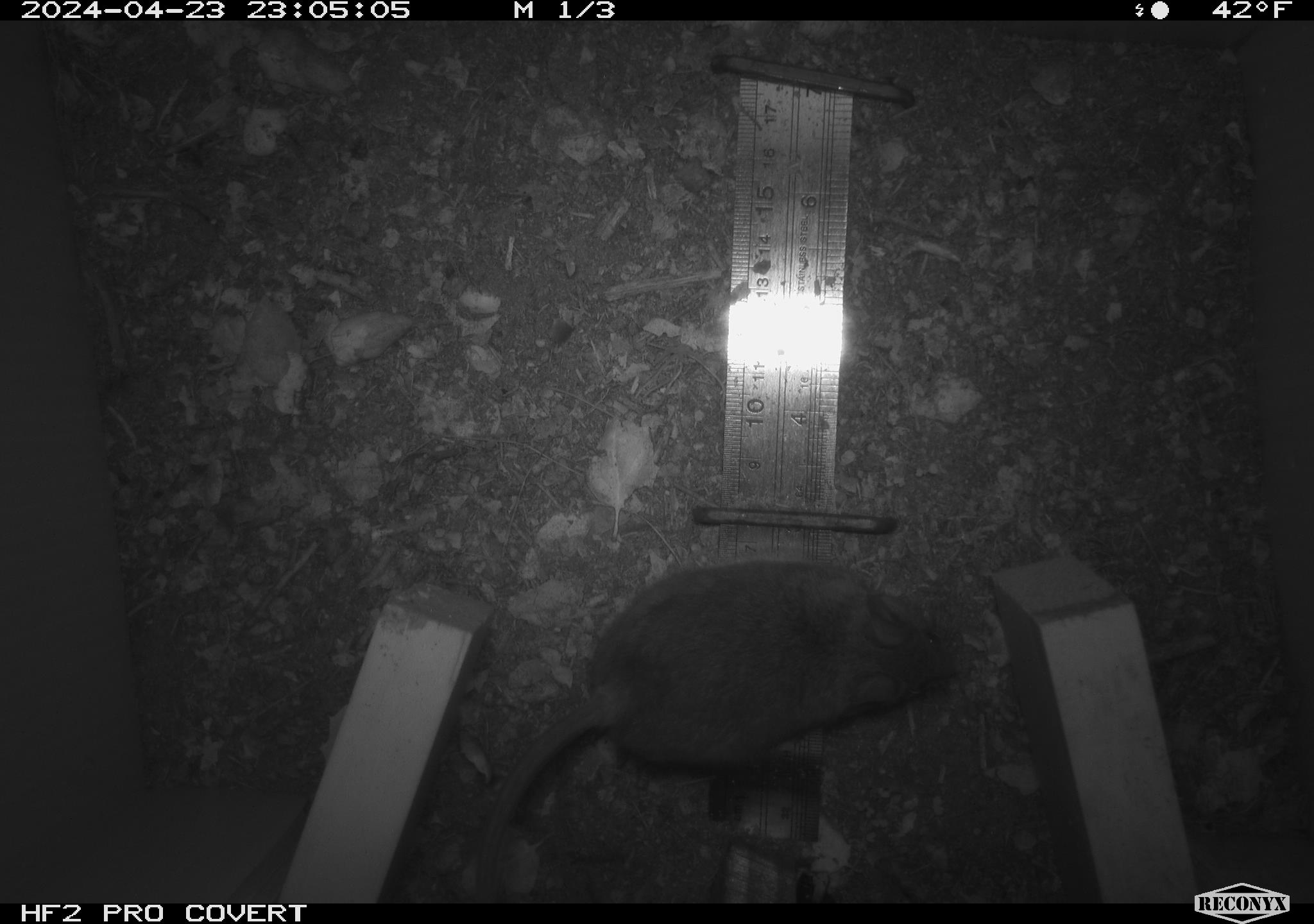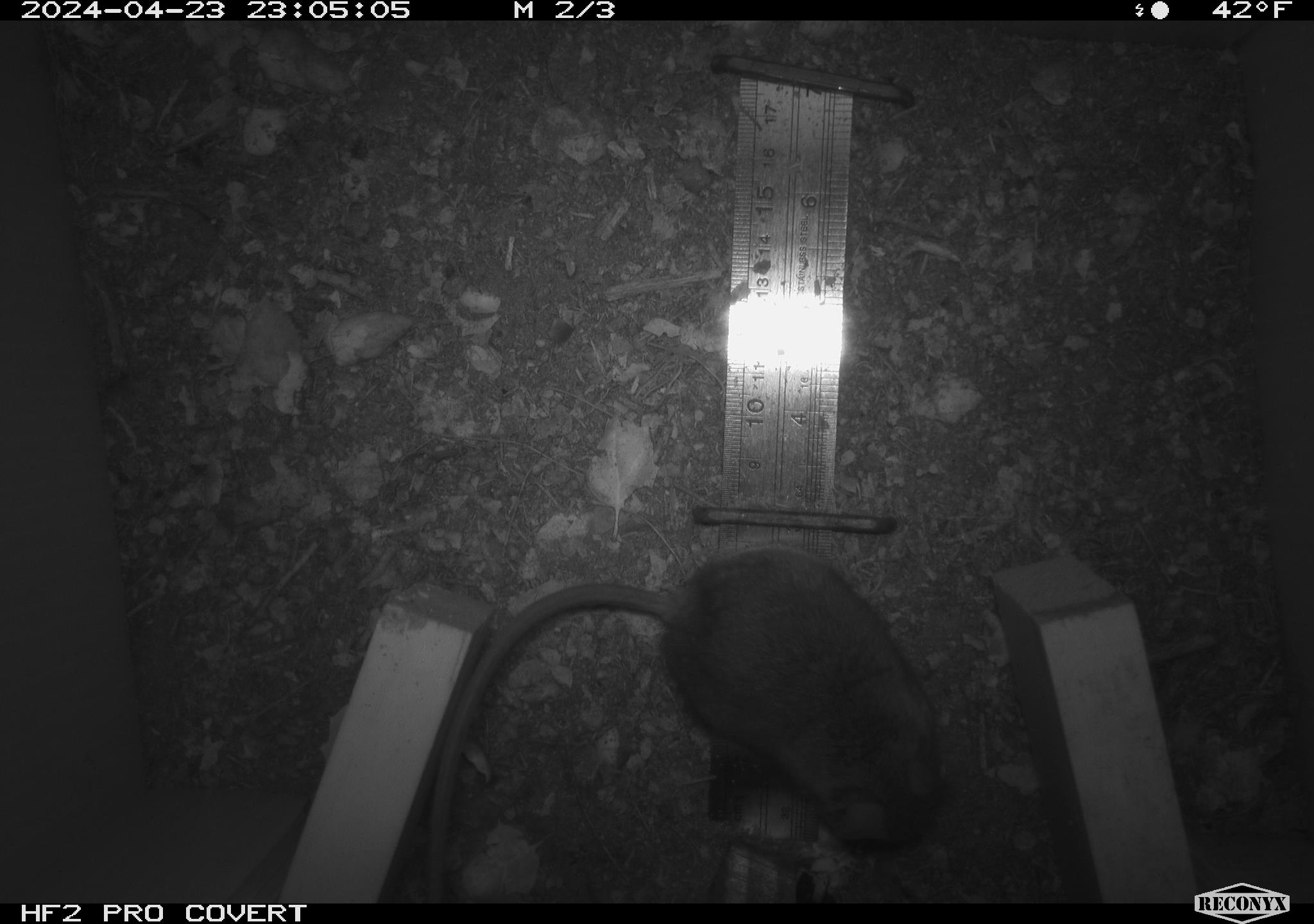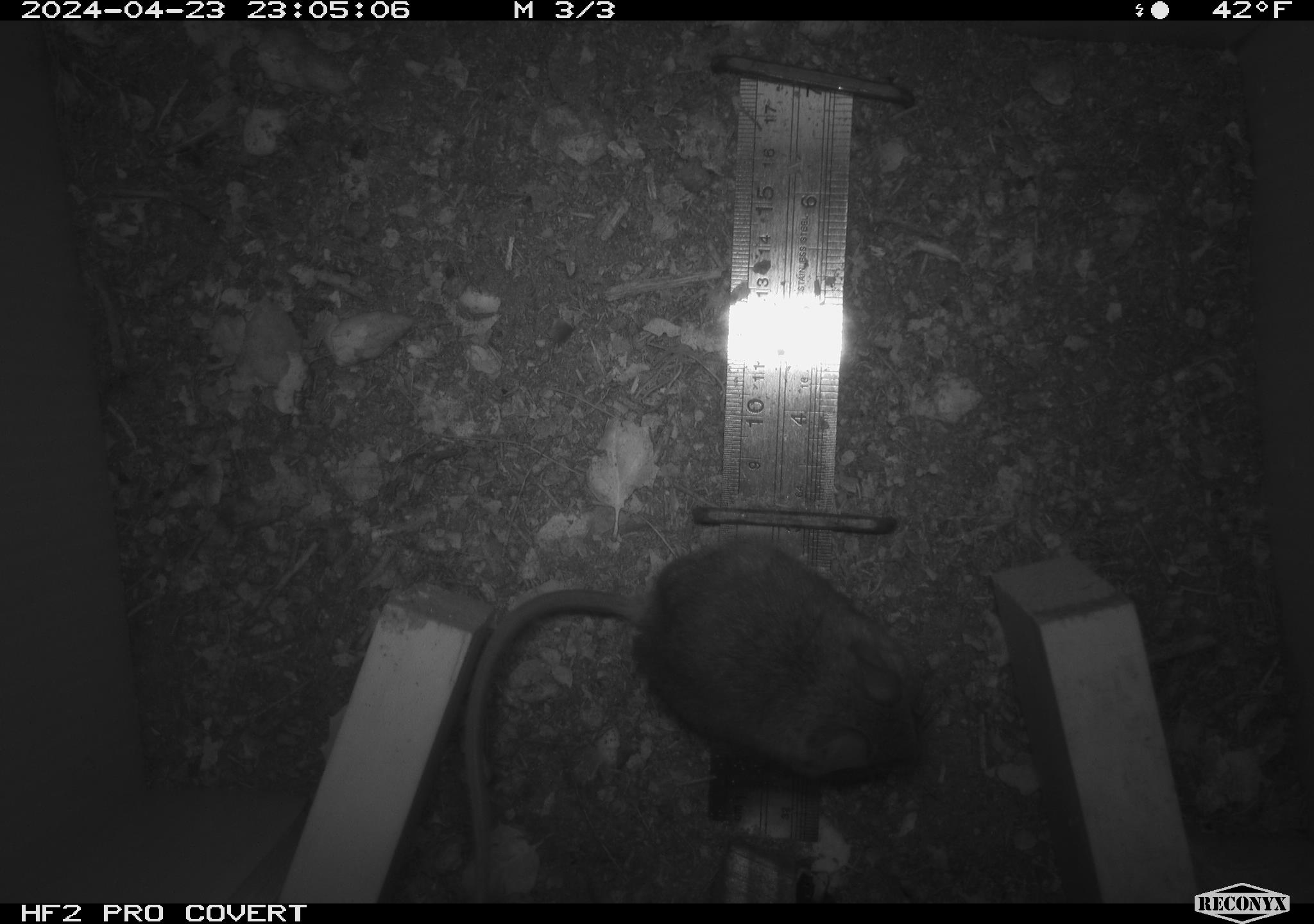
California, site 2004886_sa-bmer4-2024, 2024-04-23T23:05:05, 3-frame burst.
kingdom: Animalia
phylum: Chordata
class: Mammalia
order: Rodentia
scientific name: Rodentia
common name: mouse species